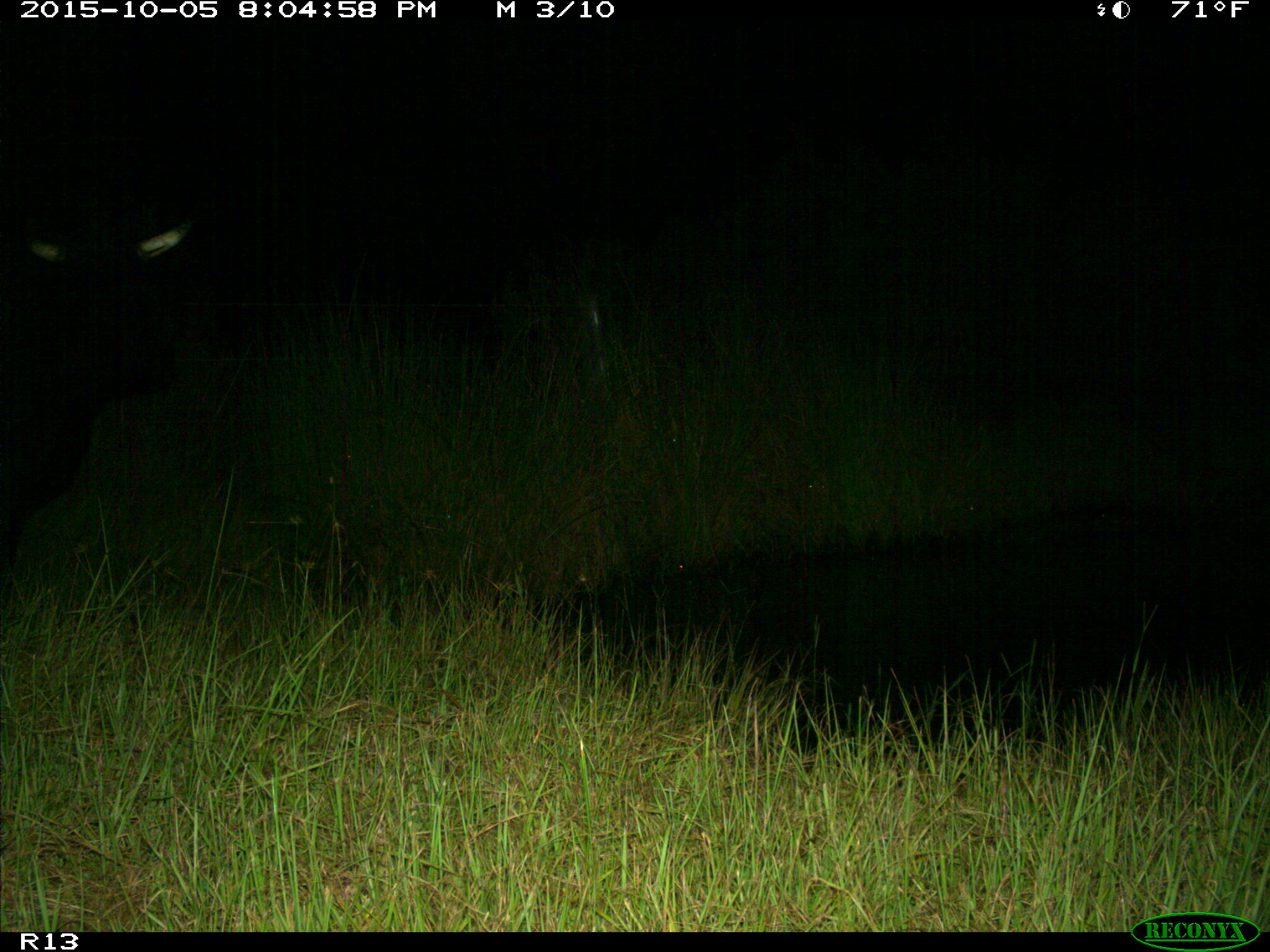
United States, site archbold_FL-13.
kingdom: Animalia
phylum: Chordata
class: Mammalia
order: Artiodactyla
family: Bovidae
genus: Bos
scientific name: Bos taurus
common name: domestic cow